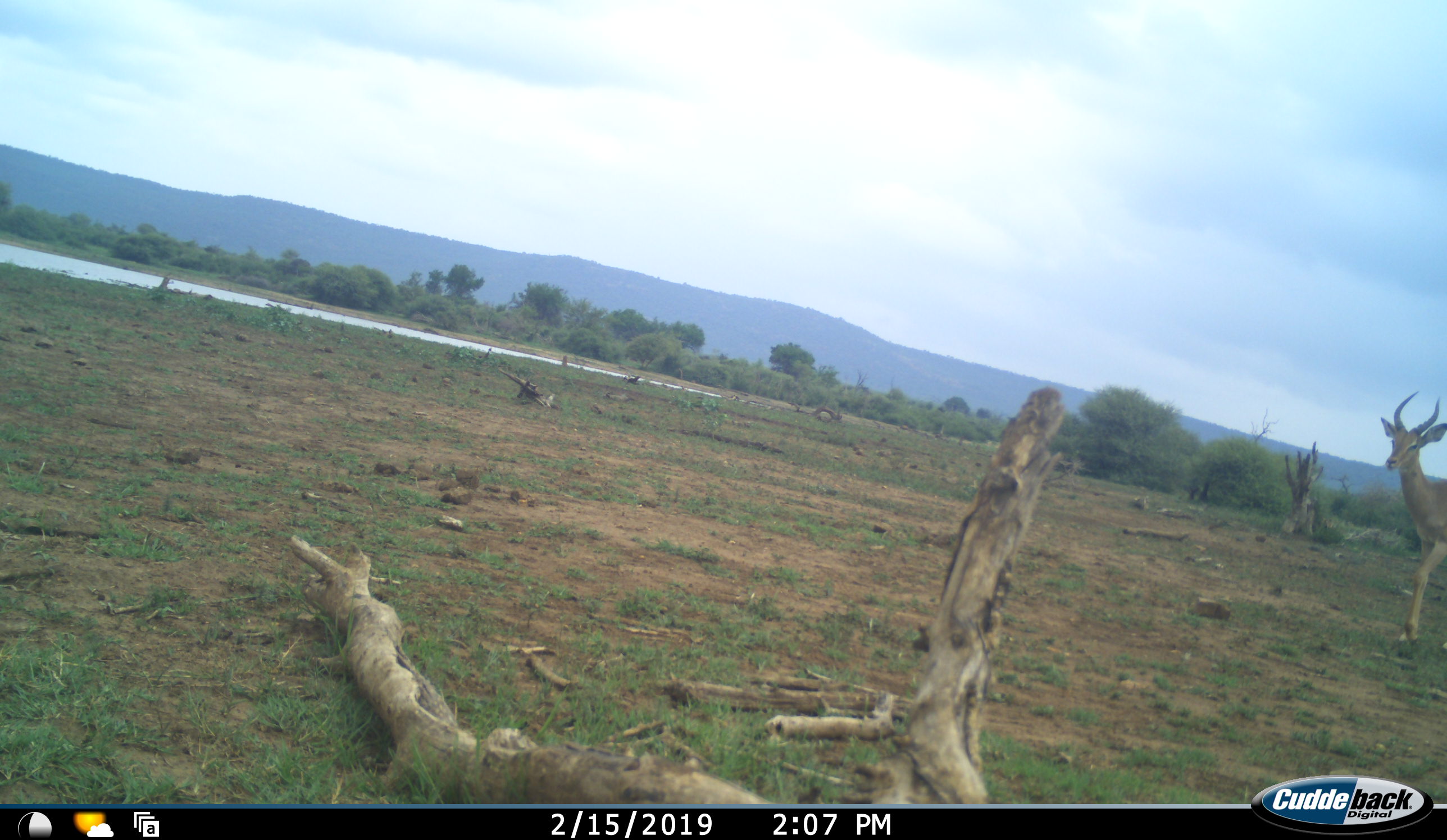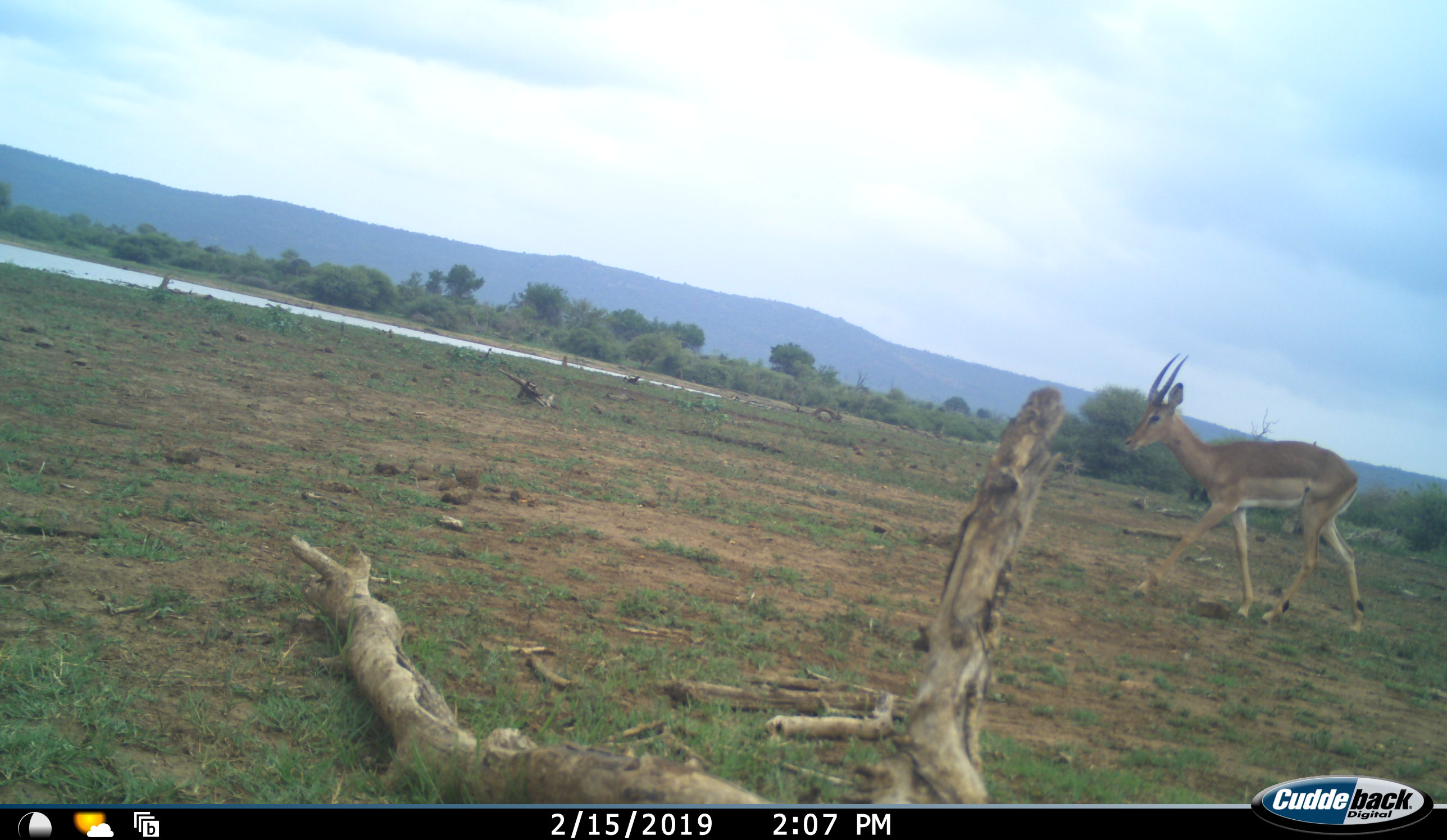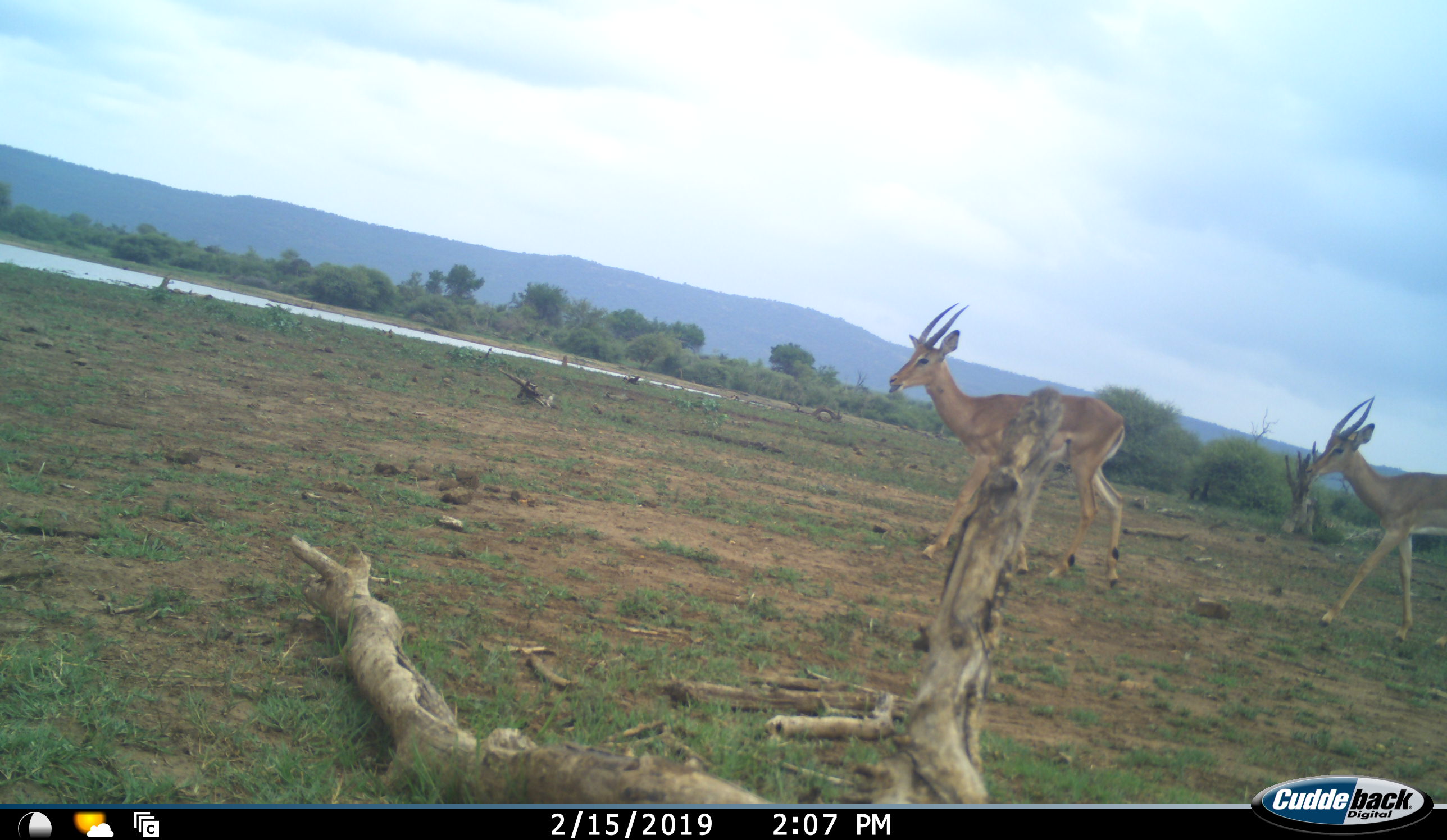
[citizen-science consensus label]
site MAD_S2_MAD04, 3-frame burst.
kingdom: Animalia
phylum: Chordata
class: Mammalia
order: Artiodactyla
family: Bovidae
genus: Aepyceros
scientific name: Aepyceros melampus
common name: impala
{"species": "impala (Aepyceros melampus)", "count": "2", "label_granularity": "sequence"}